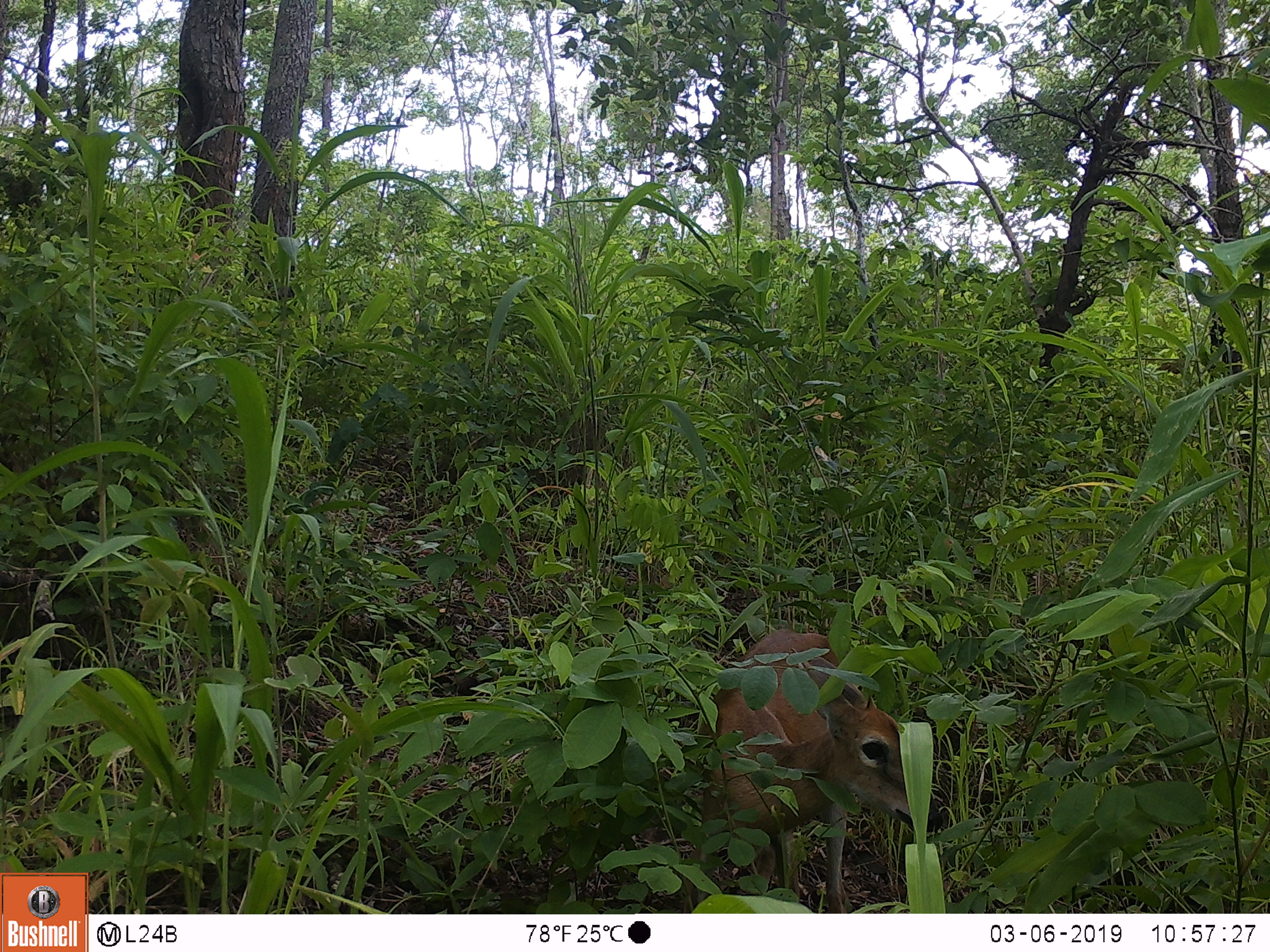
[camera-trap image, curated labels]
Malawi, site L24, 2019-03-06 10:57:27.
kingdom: Animalia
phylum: Chordata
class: Mammalia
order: Artiodactyla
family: Bovidae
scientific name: Antilopinae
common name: small antelope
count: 1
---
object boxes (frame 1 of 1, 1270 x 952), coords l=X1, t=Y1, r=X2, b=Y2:
small antelope: l=691, t=590, r=941, b=903